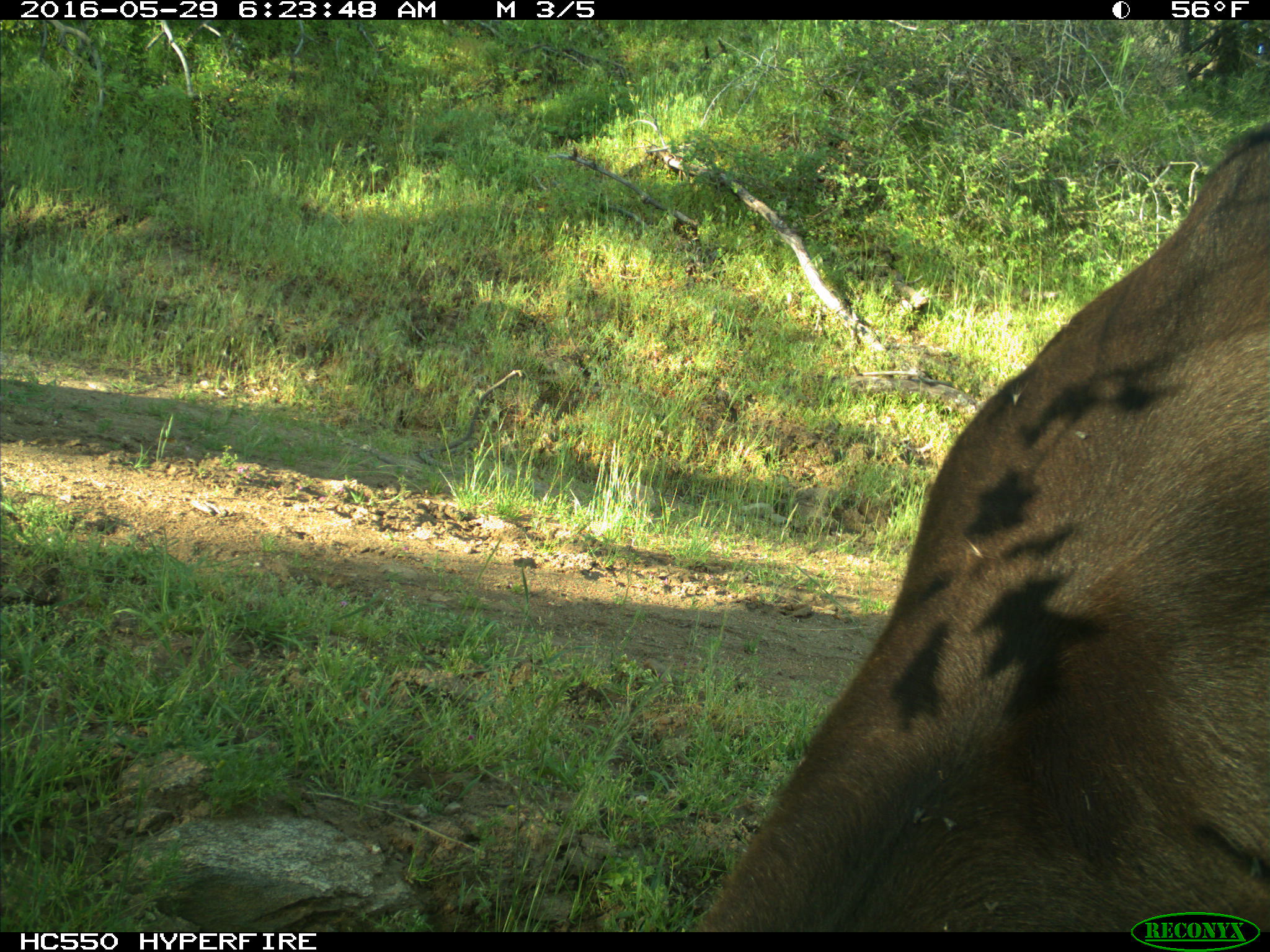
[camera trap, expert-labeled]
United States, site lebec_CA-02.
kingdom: Animalia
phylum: Chordata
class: Mammalia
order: Artiodactyla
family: Bovidae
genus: Bos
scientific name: Bos taurus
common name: domestic cow